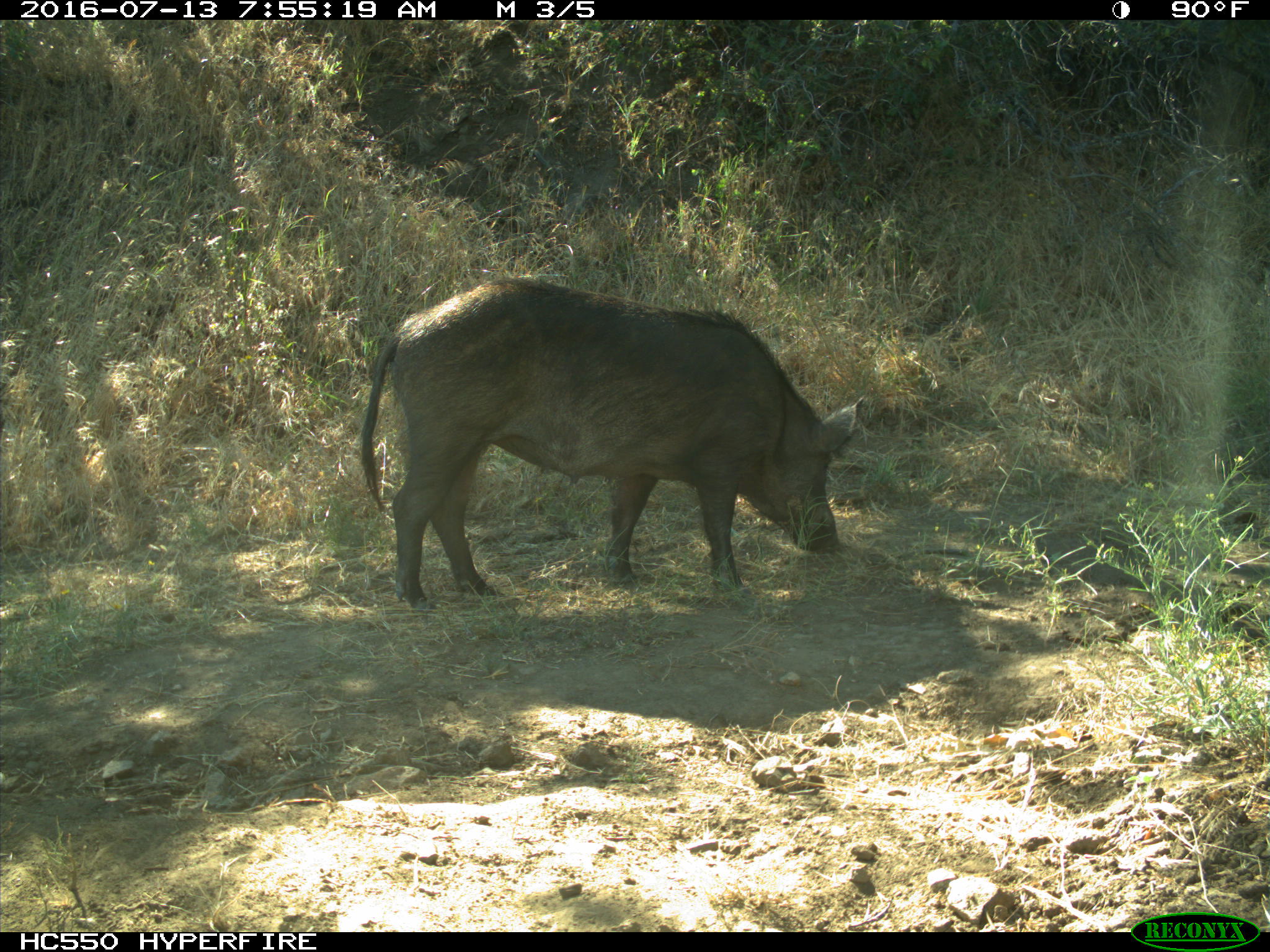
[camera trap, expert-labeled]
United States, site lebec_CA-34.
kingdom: Animalia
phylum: Chordata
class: Mammalia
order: Artiodactyla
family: Suidae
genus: Sus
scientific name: Sus scrofa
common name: wild boar